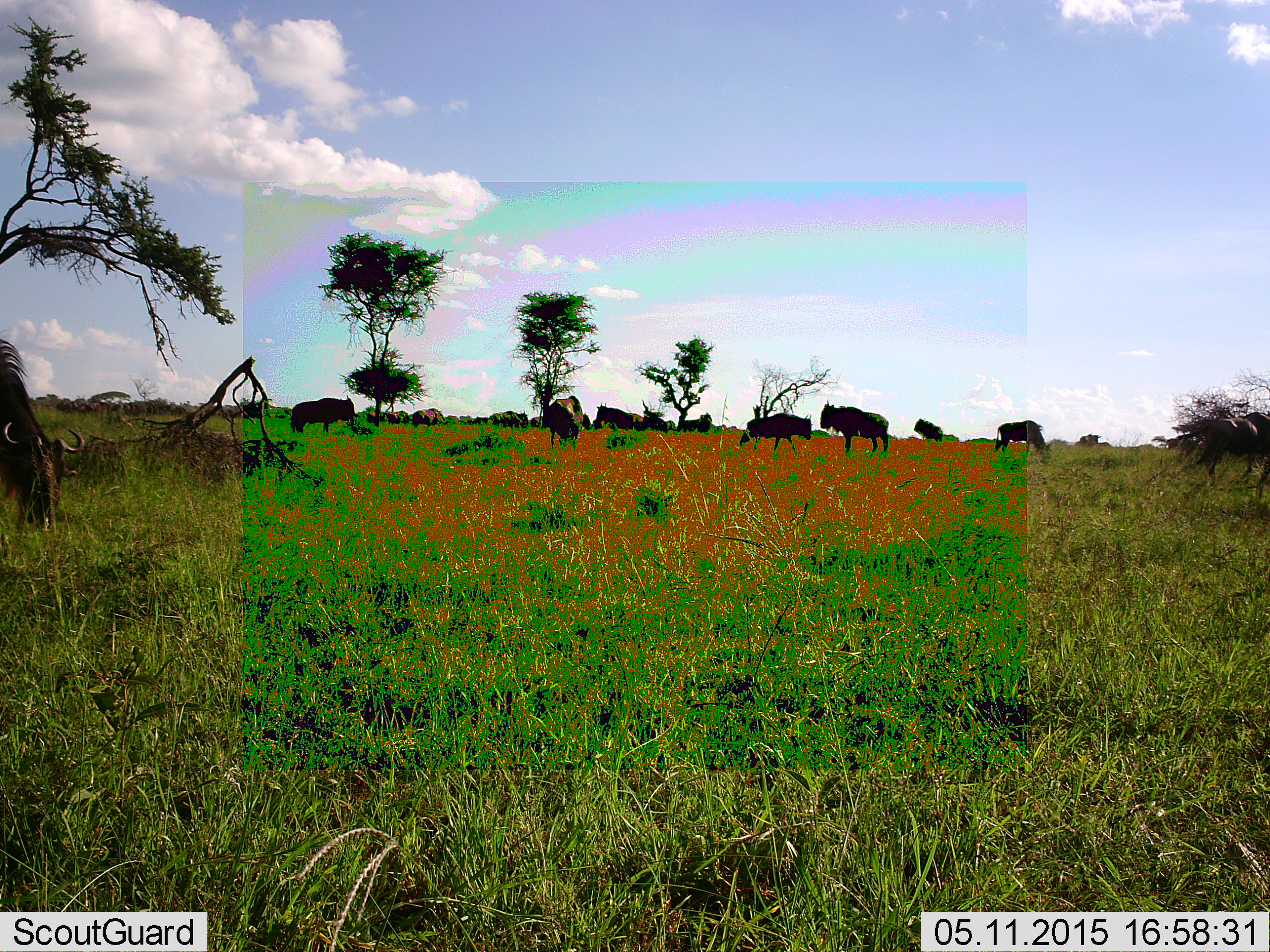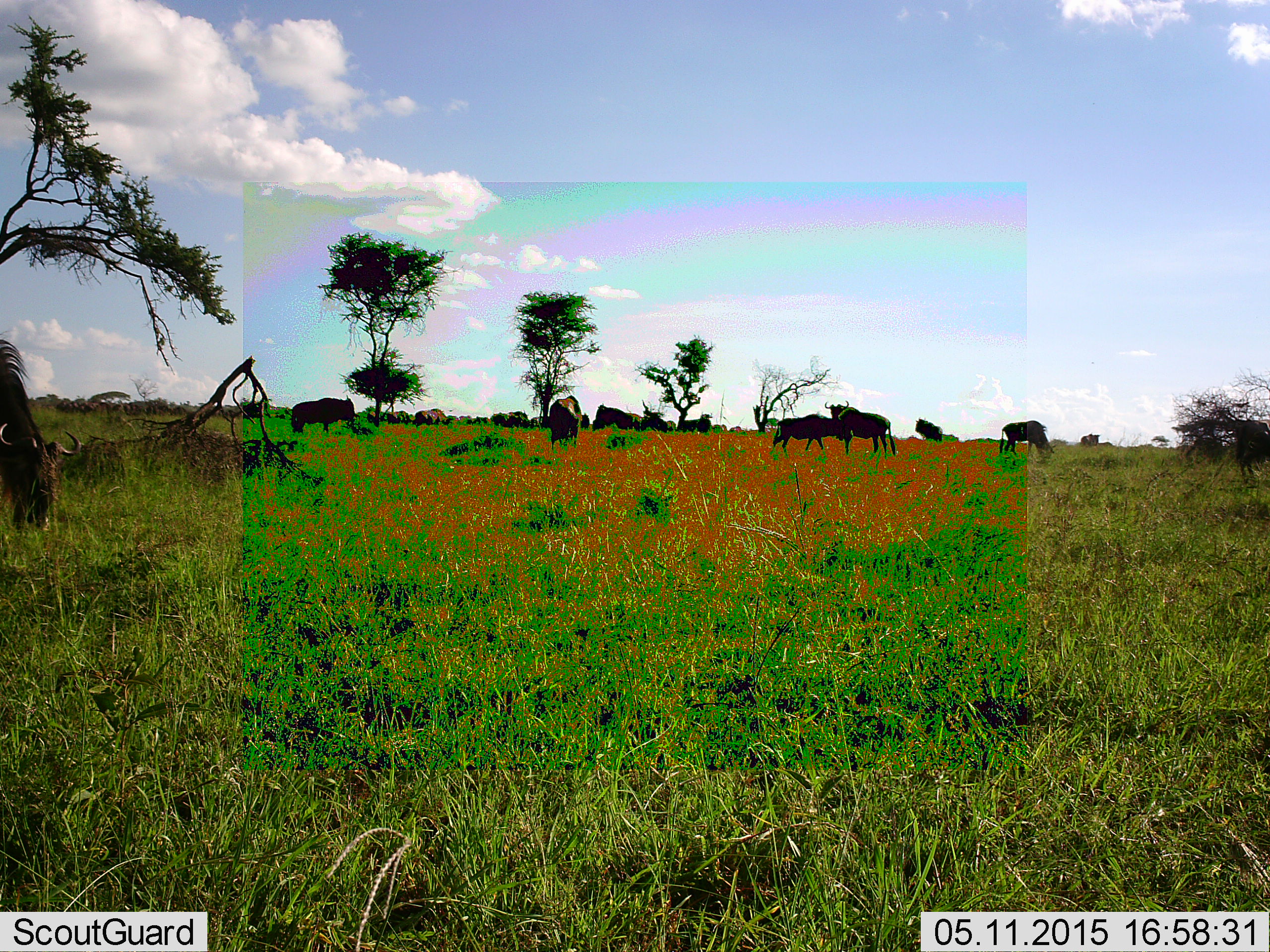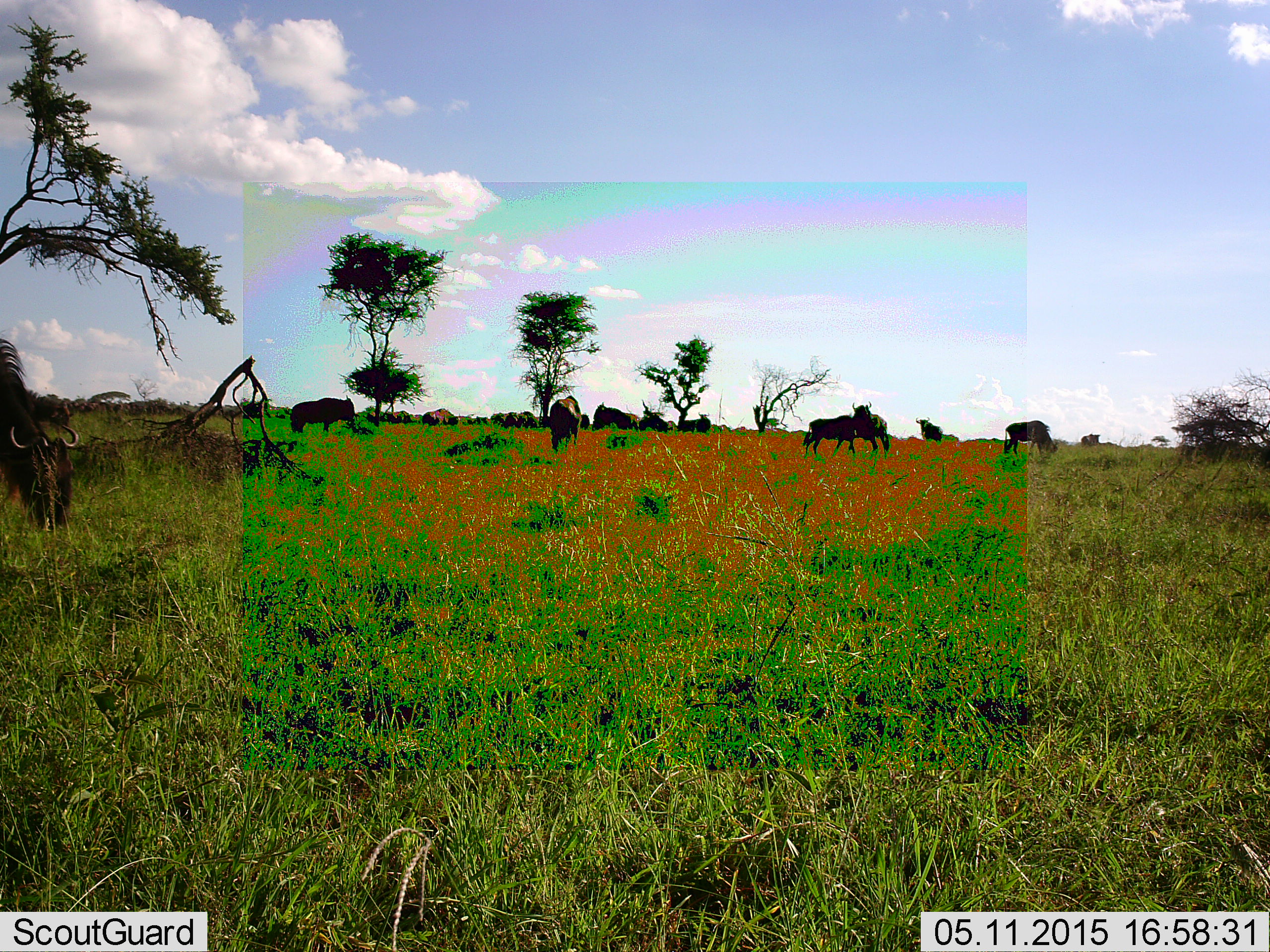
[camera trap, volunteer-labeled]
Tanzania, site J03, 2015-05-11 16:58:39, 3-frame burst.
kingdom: Animalia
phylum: Chordata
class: Mammalia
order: Artiodactyla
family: Bovidae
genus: Connochaetes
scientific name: Connochaetes taurinus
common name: blue wildebeest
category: wildebeest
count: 11-50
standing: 70%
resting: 10%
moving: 50%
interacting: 10%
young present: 0%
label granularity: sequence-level